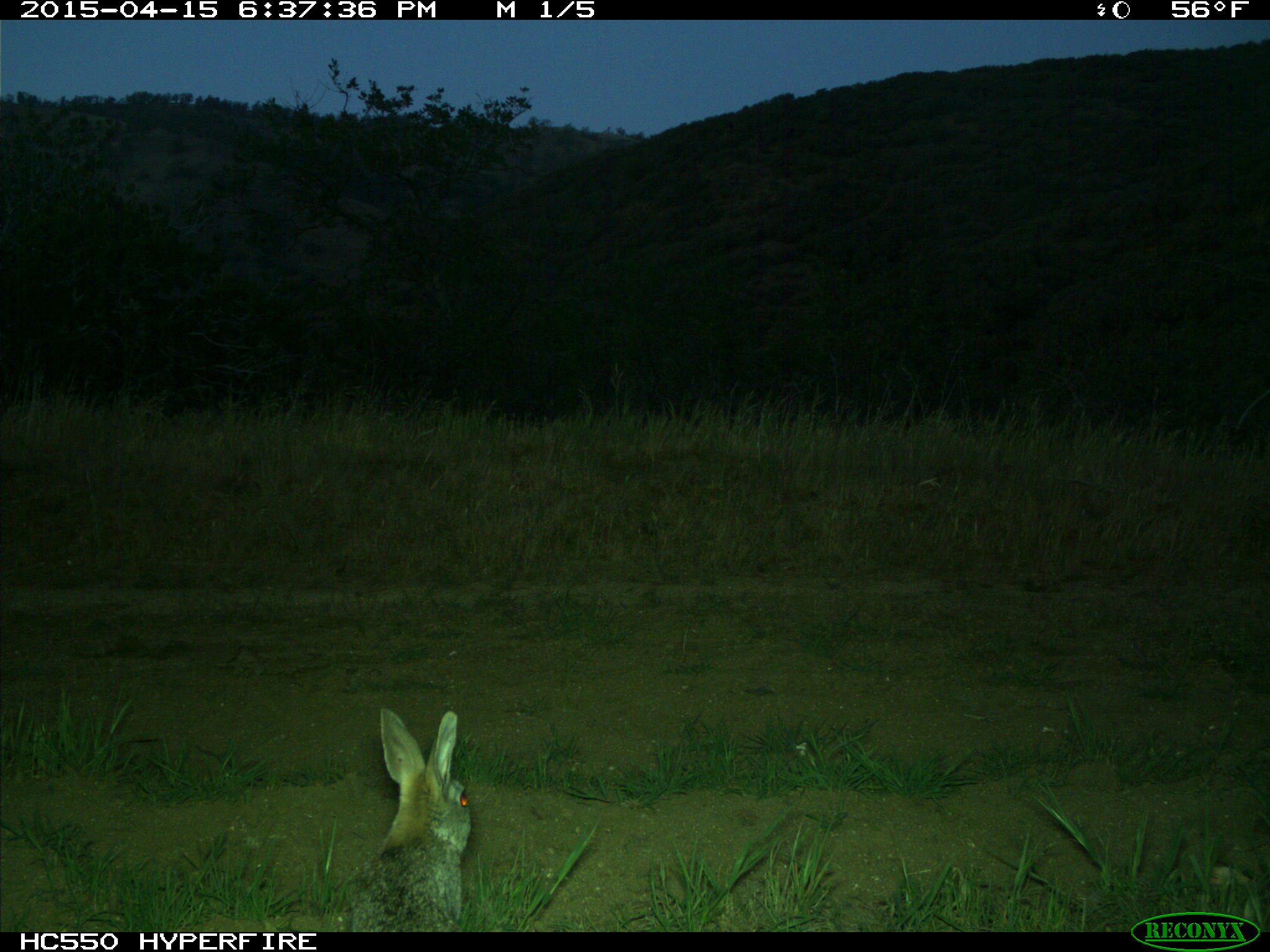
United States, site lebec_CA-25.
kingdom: Animalia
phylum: Chordata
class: Mammalia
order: Lagomorpha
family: Leporidae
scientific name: Leporidae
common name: rabbits and hares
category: unidentified rabbit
Unidentified rabbit (rabbits and hares) (Leporidae).